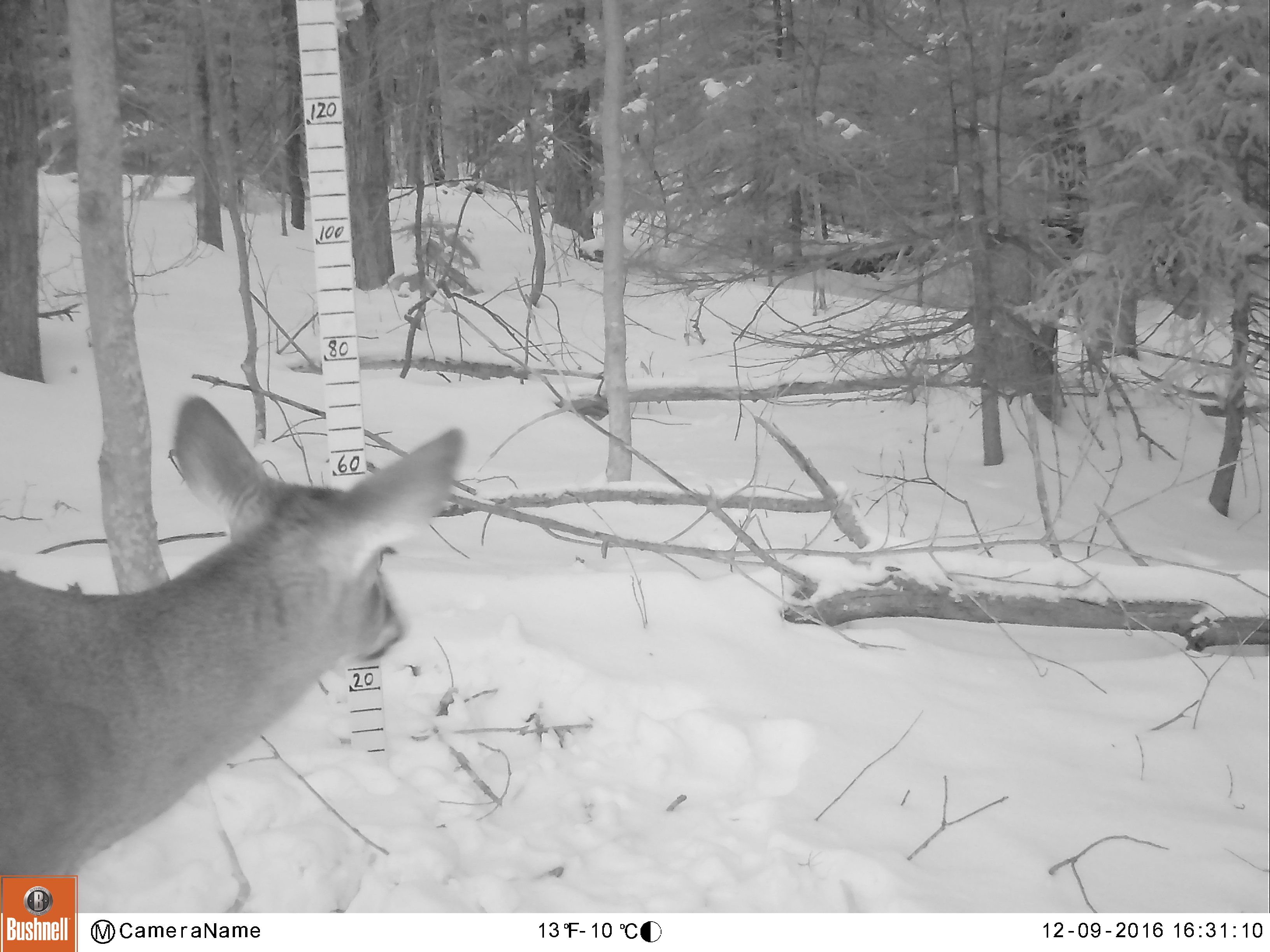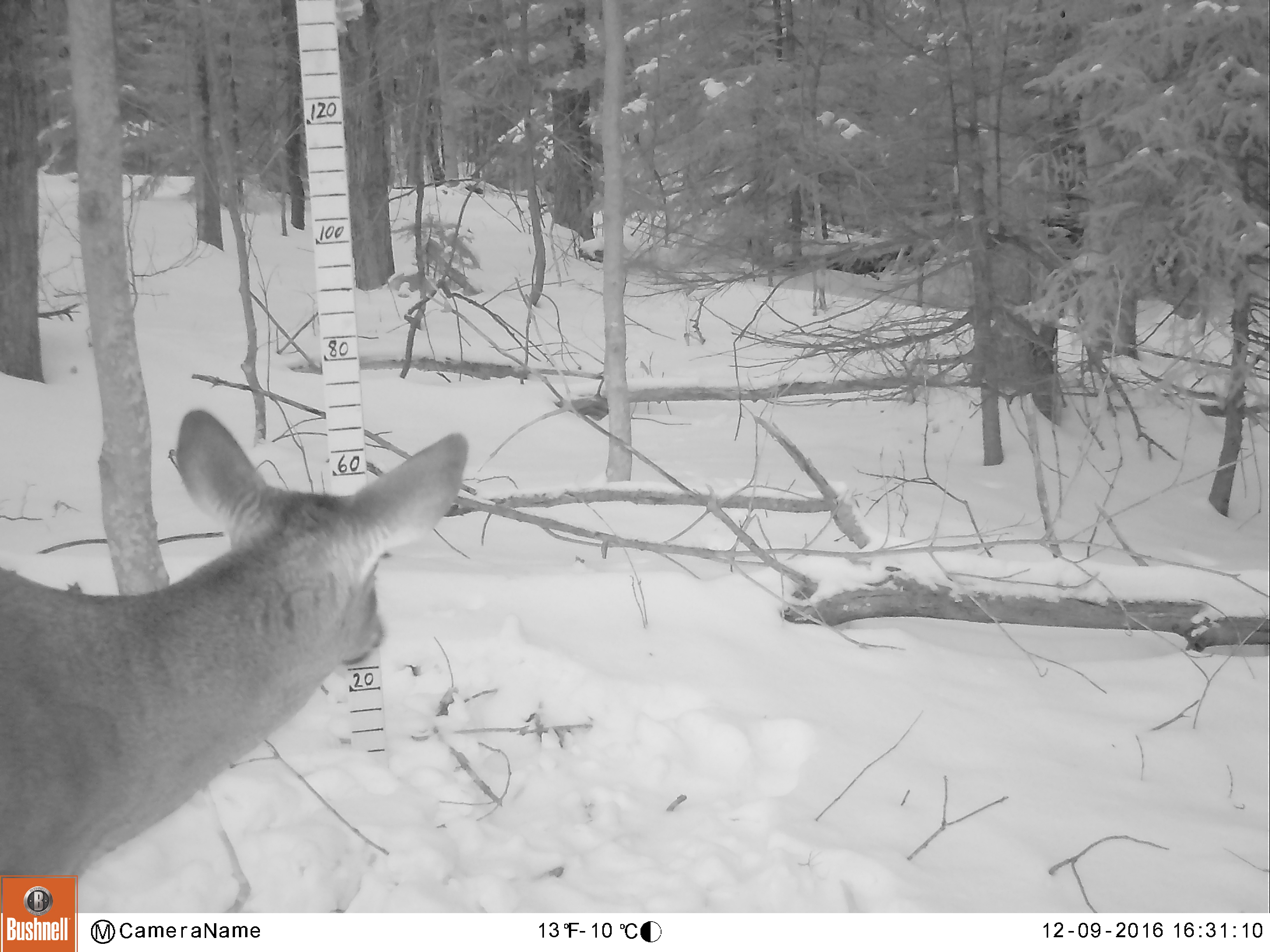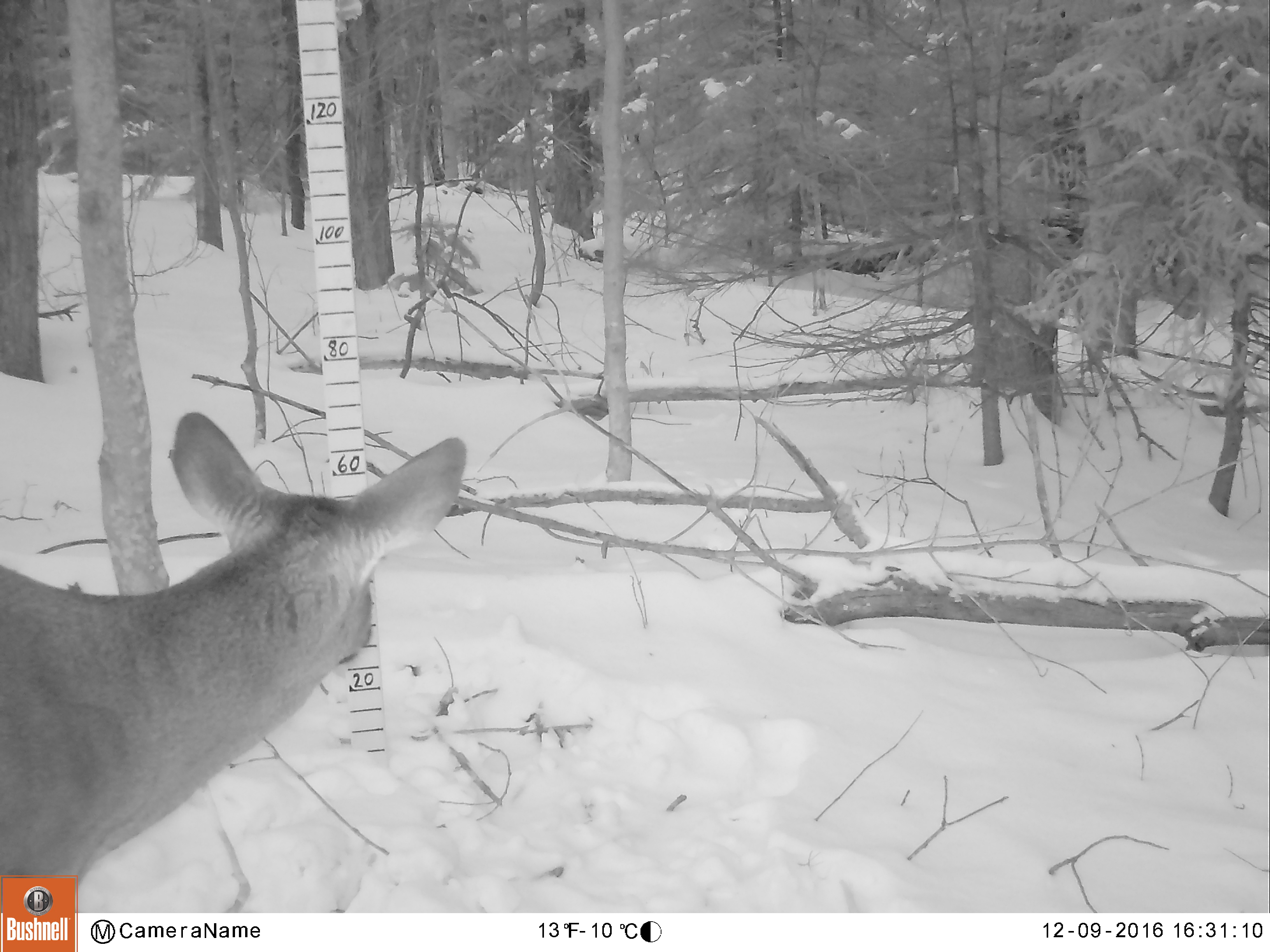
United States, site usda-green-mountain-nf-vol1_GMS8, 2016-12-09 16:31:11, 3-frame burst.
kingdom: Animalia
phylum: Chordata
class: Mammalia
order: Artiodactyla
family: Cervidae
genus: Odocoileus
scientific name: Odocoileus virginianus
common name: white-tailed deer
White-tailed deer (Odocoileus virginianus).